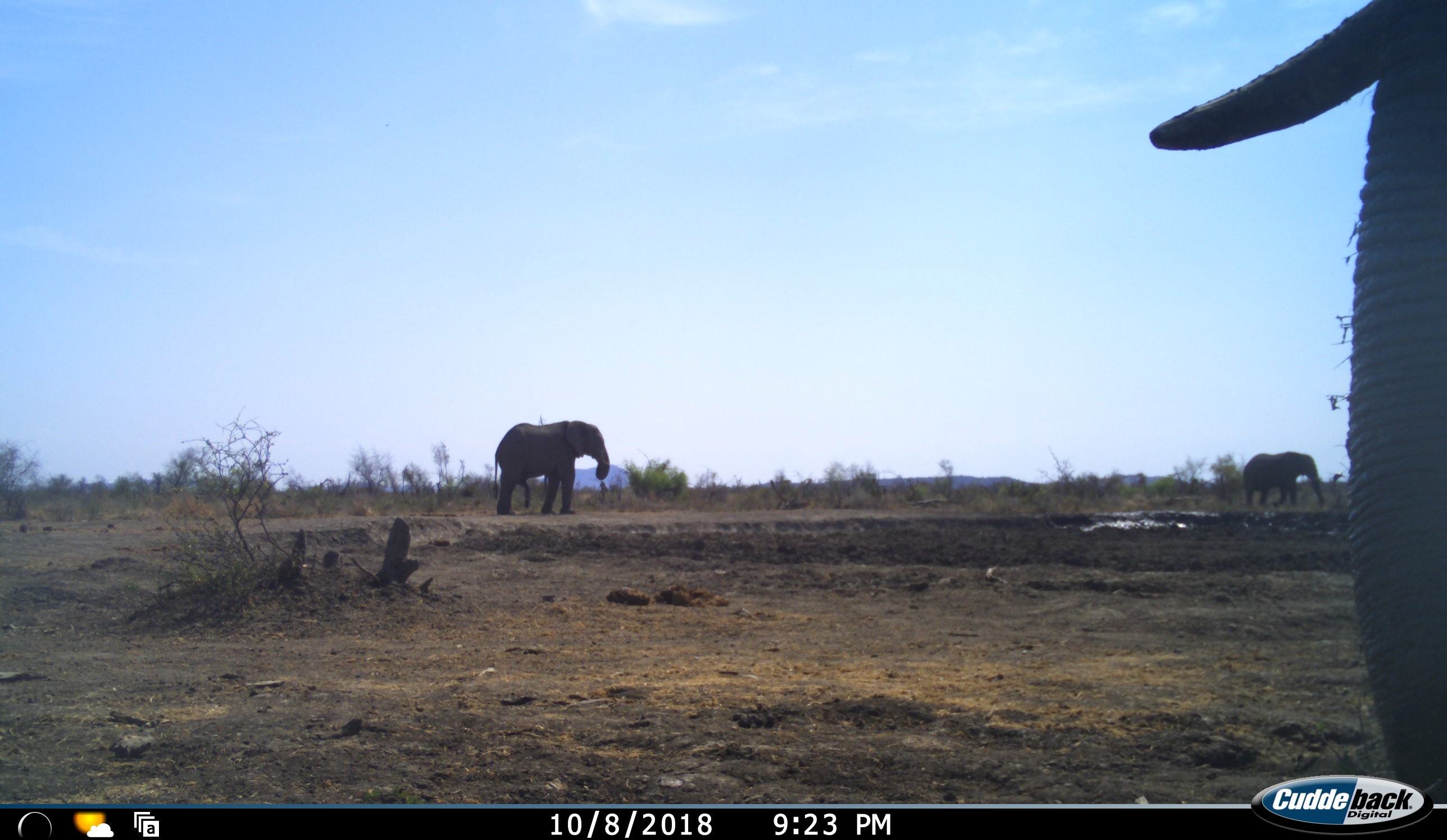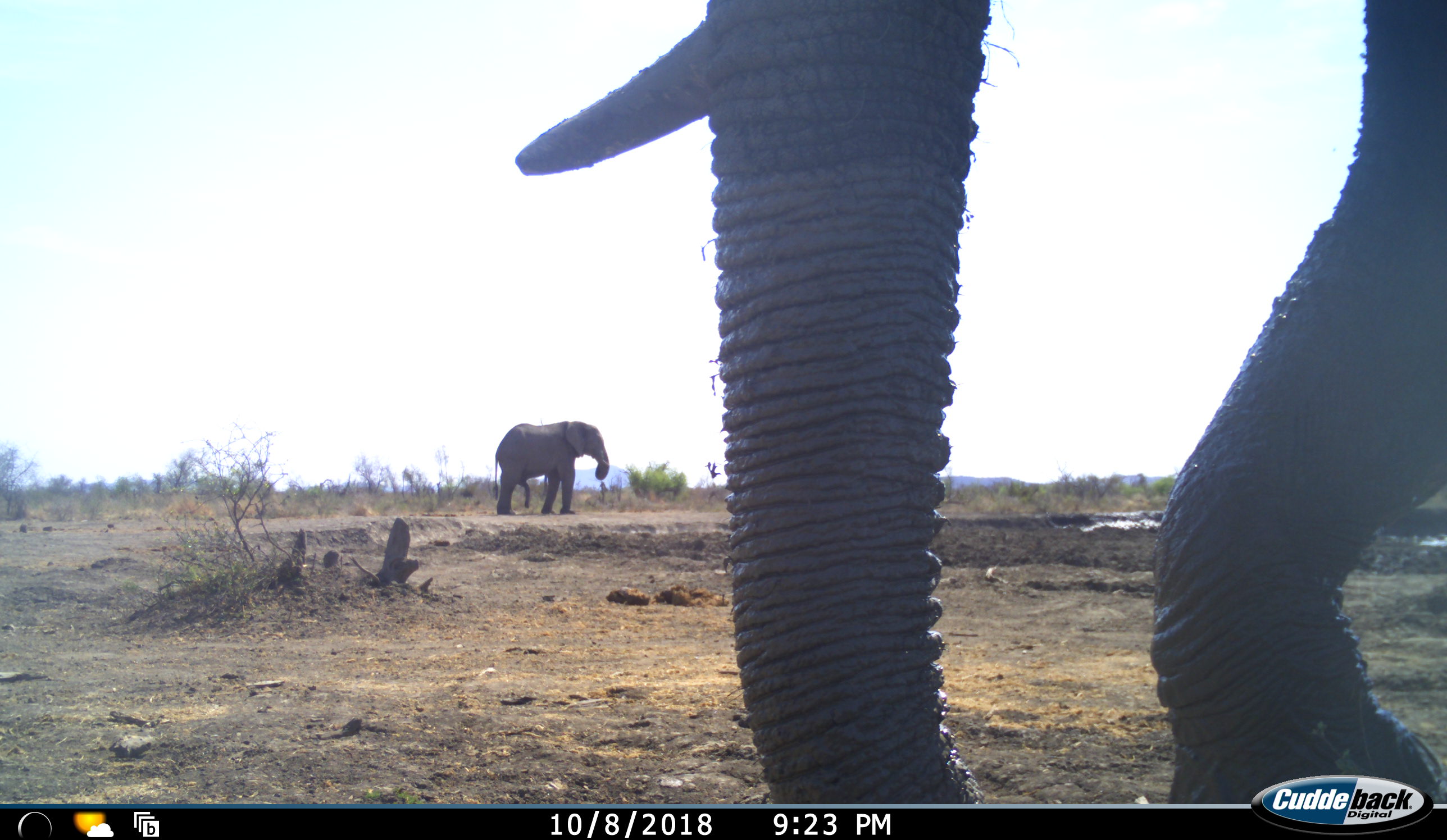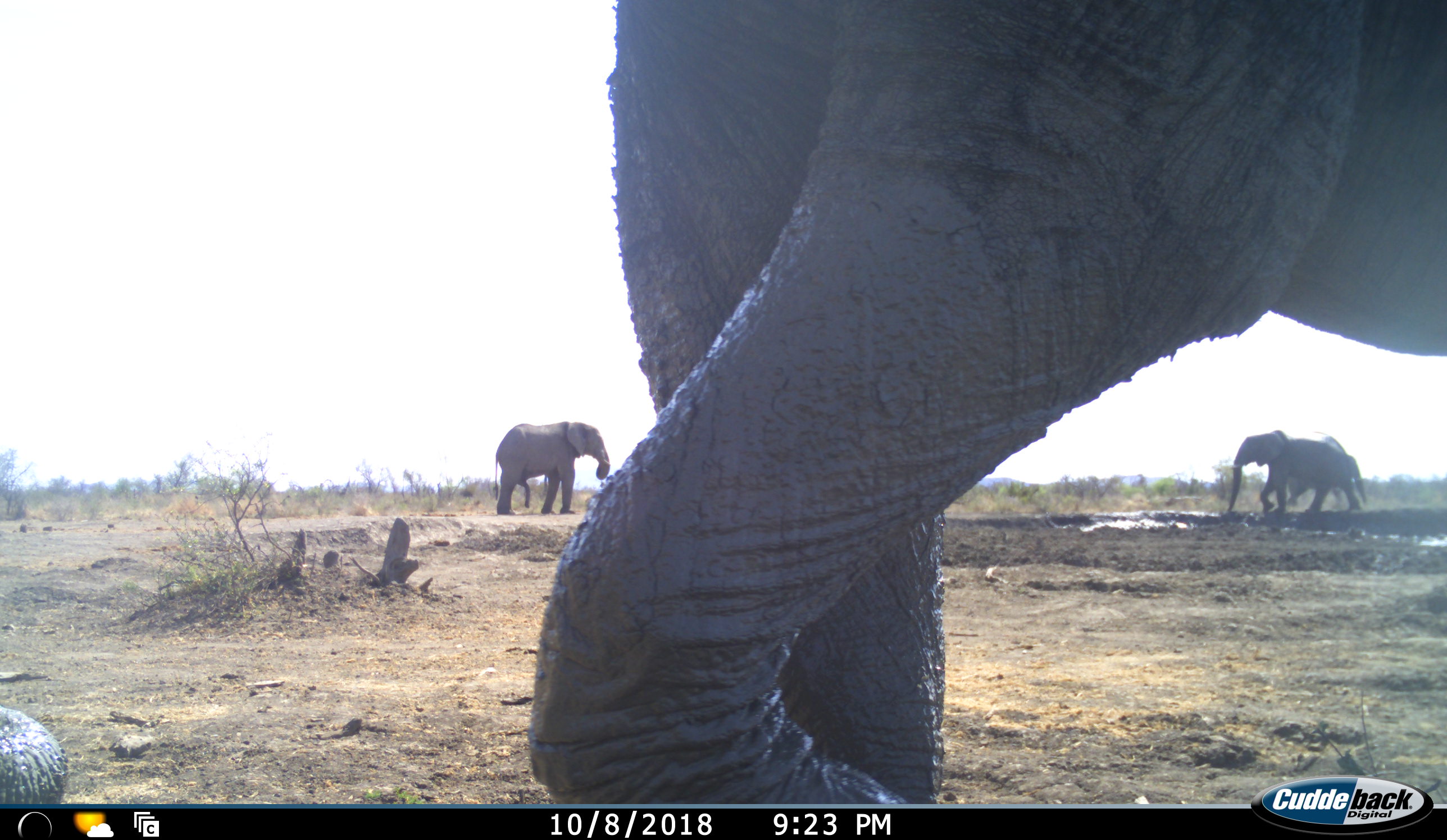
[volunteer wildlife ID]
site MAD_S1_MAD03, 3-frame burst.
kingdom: Animalia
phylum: Chordata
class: Mammalia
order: Proboscidea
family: Elephantidae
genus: Loxodonta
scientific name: Loxodonta africana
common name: african bush elephant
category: elephant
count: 4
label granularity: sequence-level